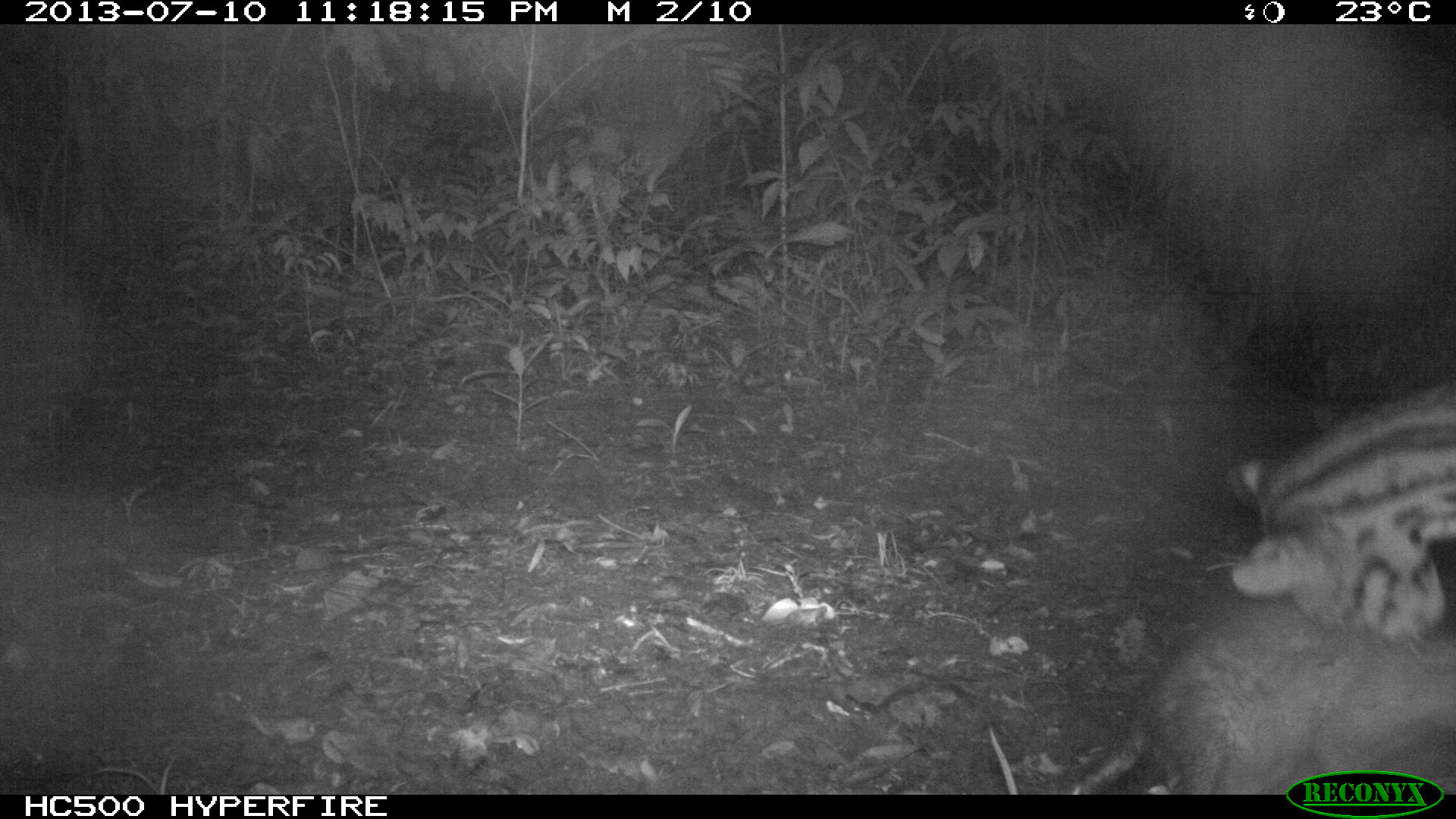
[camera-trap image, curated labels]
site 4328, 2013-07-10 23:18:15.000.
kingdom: Animalia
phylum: Chordata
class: Mammalia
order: Carnivora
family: Felidae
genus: Leopardus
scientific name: Leopardus pardalis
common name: ocelot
Leopardus pardalis (ocelot), count 1, sex male.